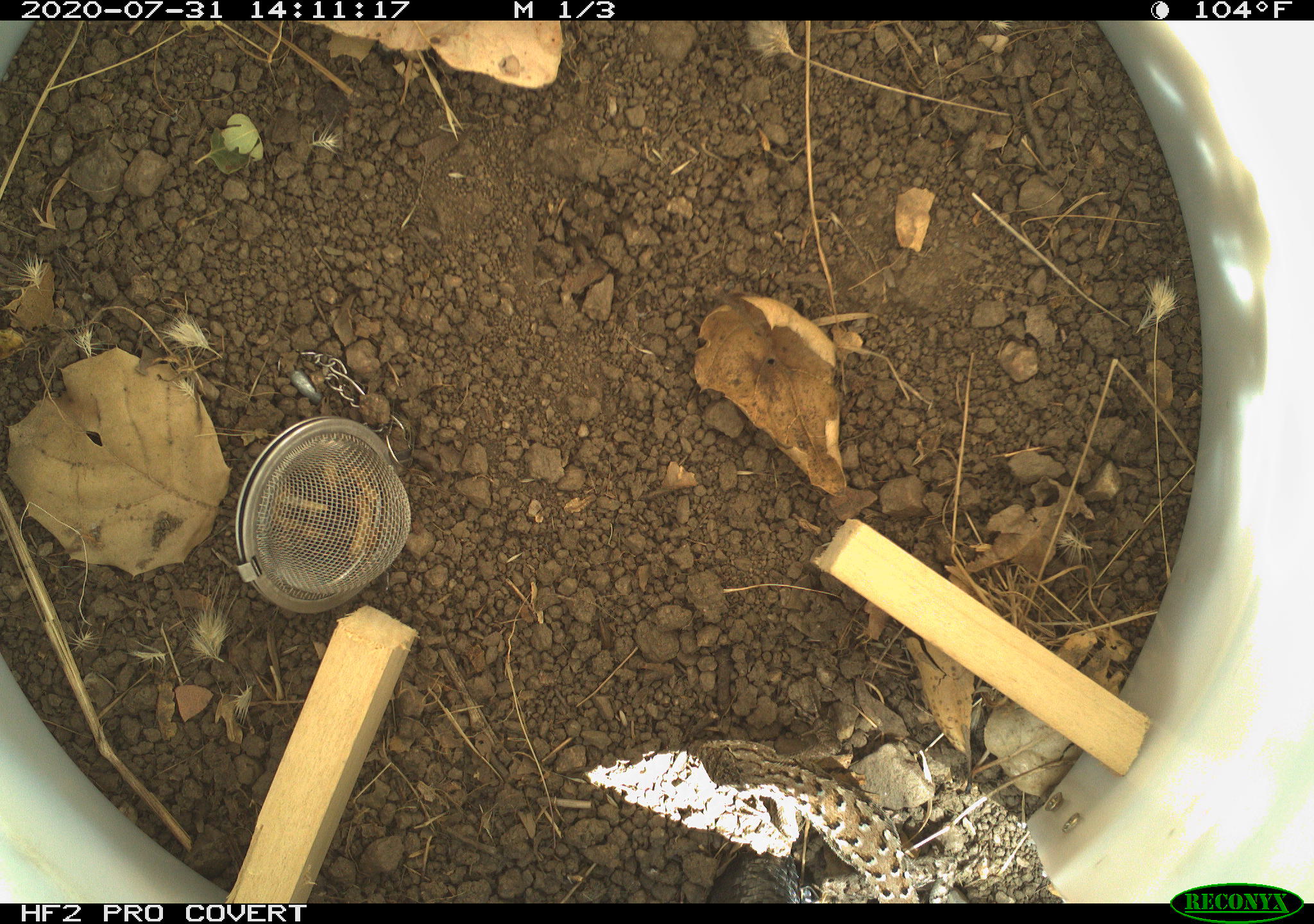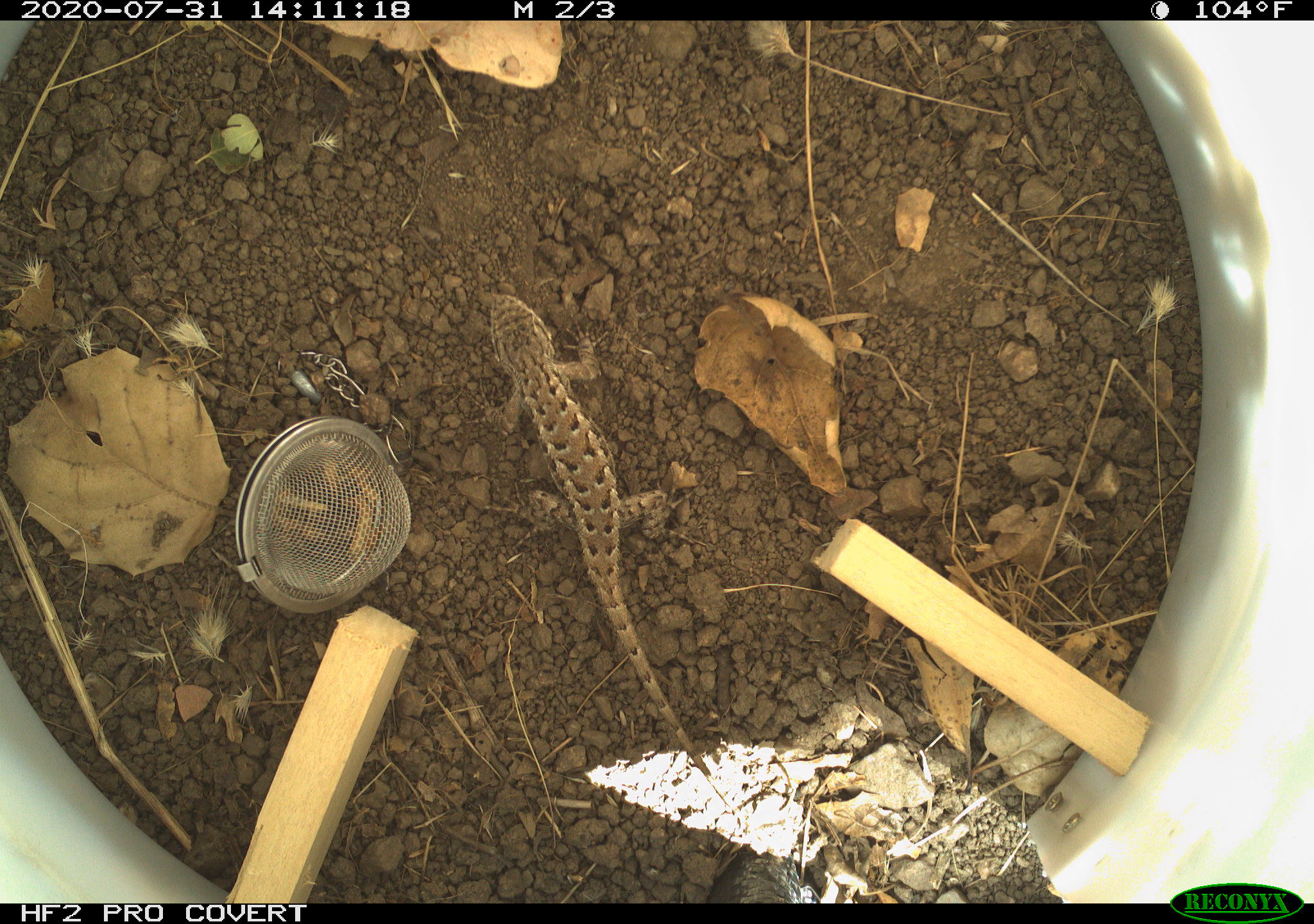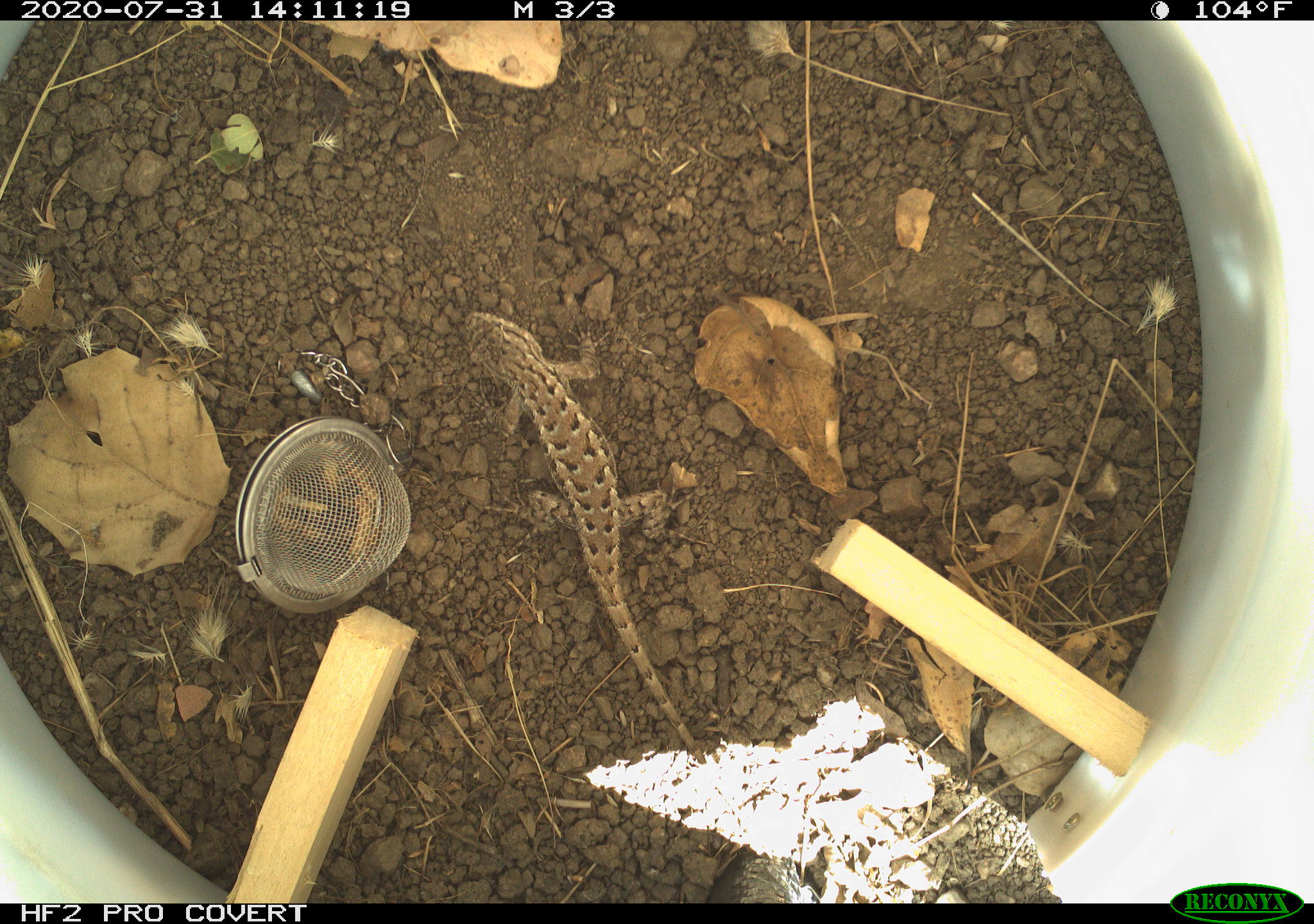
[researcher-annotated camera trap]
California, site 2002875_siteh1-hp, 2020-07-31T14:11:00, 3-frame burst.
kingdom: Animalia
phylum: Chordata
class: Reptilia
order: Squamata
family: Phrynosomatidae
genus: Sceloporus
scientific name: Sceloporus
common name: spiny lizards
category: sceloporus species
Sceloporus species (spiny lizards) (Sceloporus).